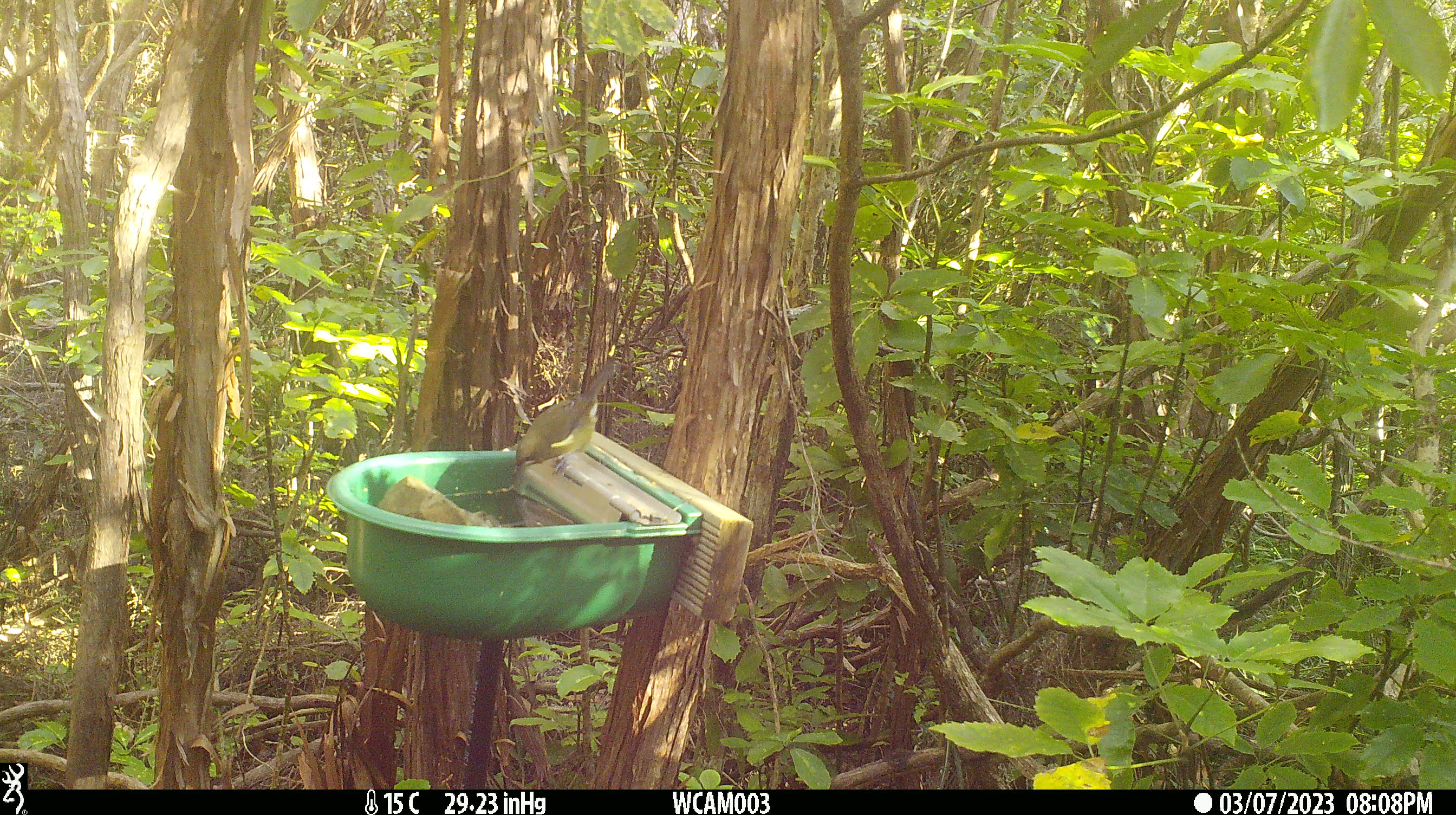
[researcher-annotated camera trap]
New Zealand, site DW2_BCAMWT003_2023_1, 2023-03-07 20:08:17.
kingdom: Animalia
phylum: Chordata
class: Aves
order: Passeriformes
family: Meliphagidae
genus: Anthornis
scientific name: Anthornis melanura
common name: new zealand bellbird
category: bellbird